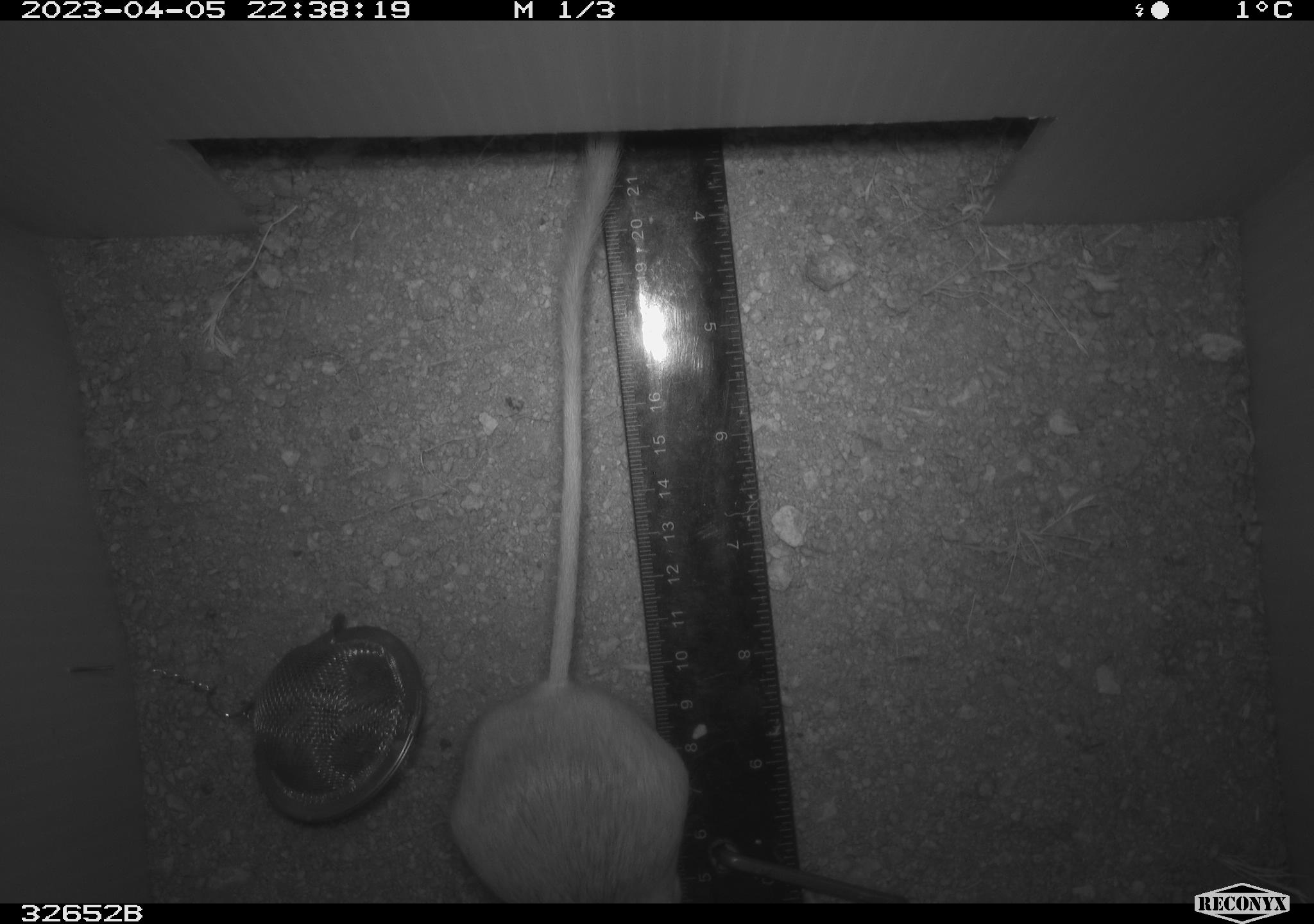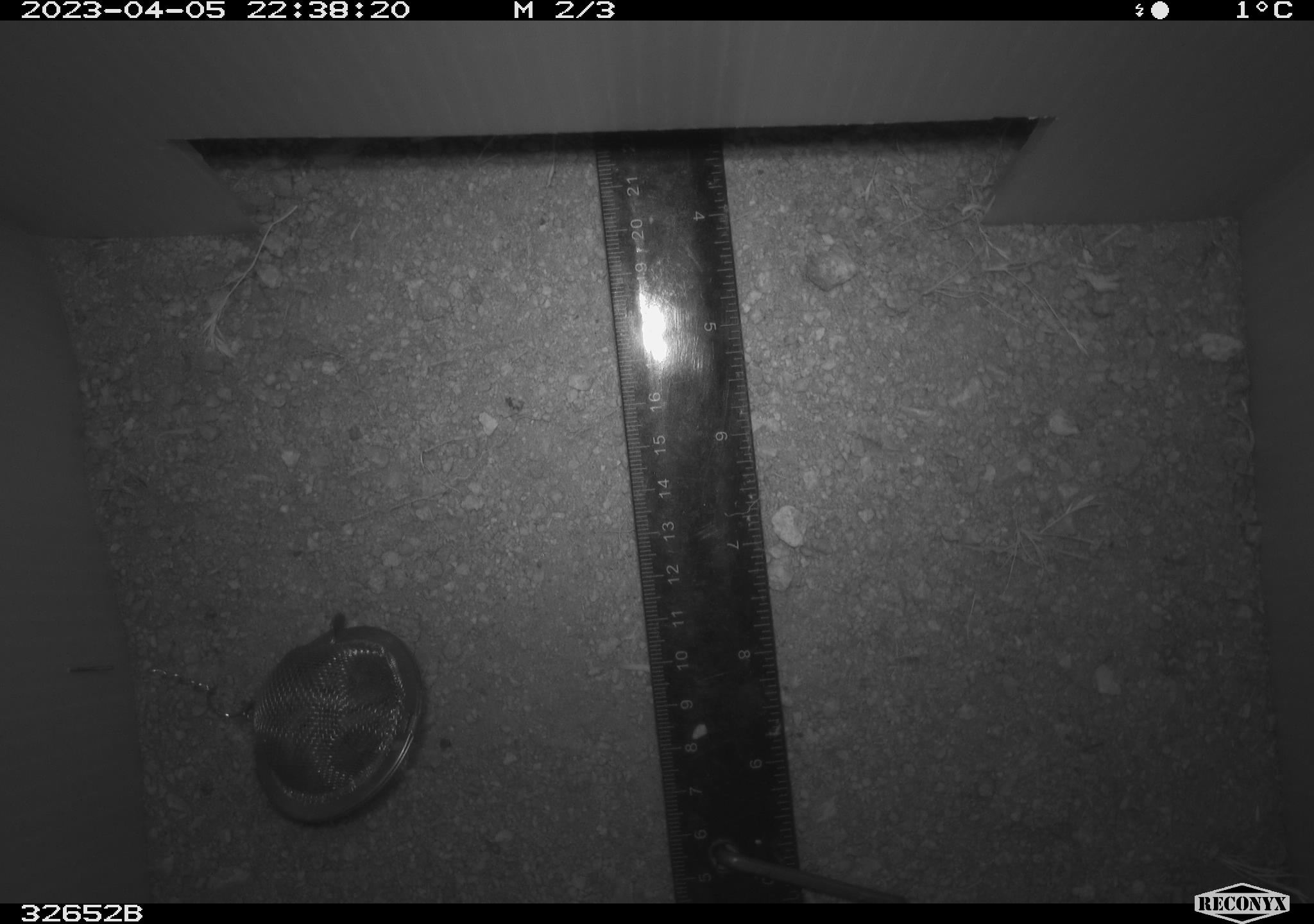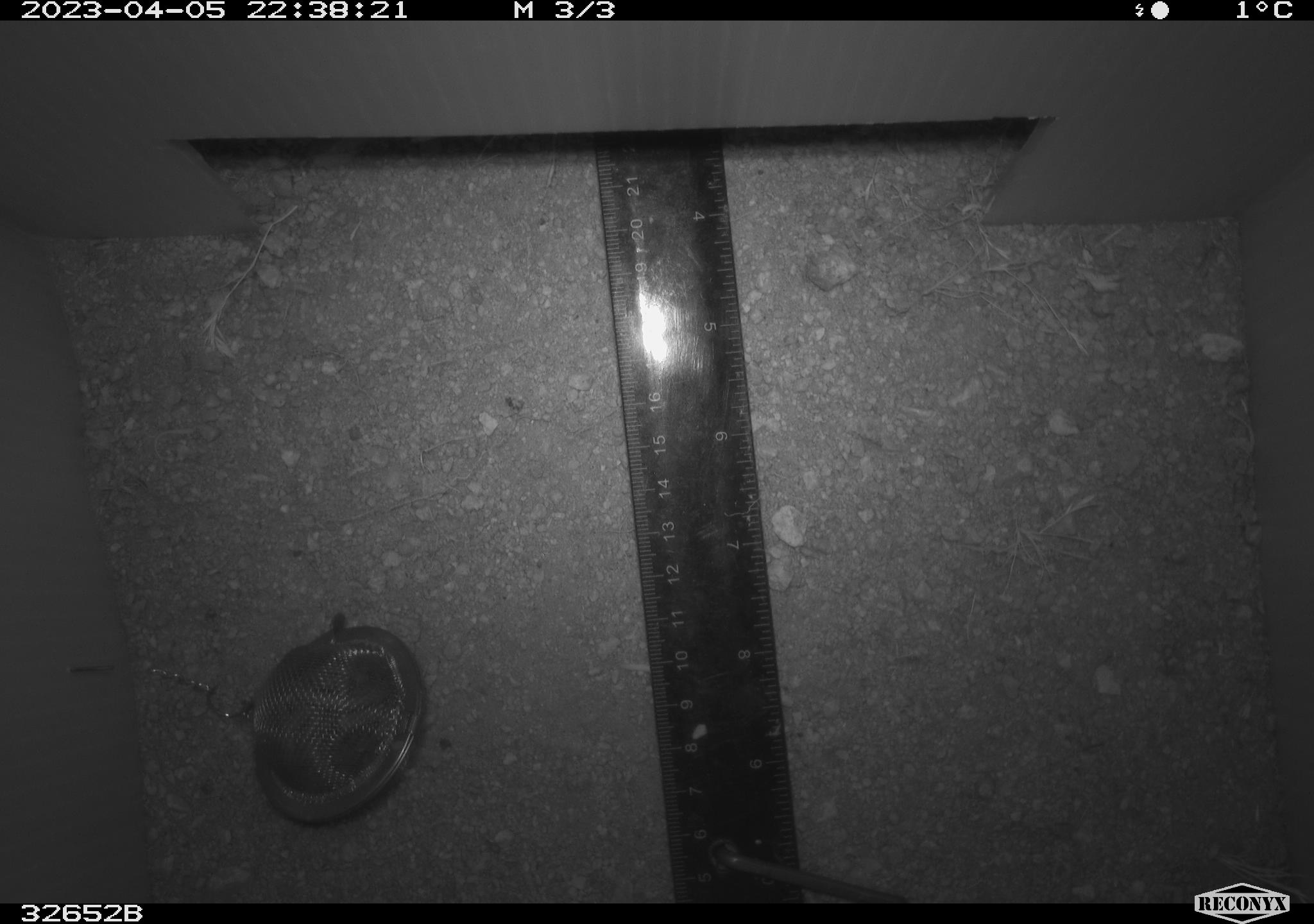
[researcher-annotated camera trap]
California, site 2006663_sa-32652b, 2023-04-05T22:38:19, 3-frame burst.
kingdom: Animalia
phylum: Chordata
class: Mammalia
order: Rodentia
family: Heteromyidae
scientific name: Heteromyidae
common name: kangaroo rats and pocket mice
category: heteromyidae family